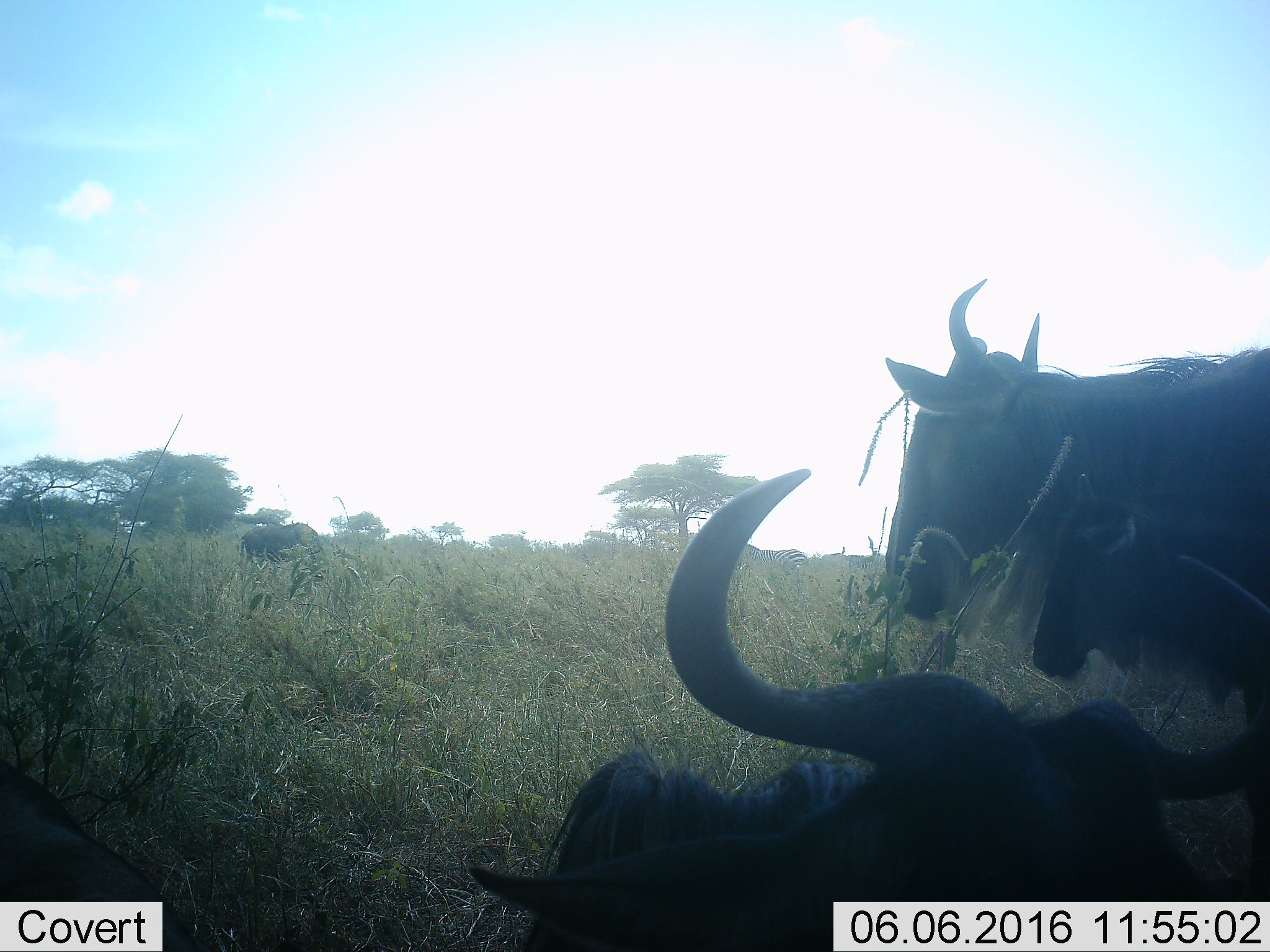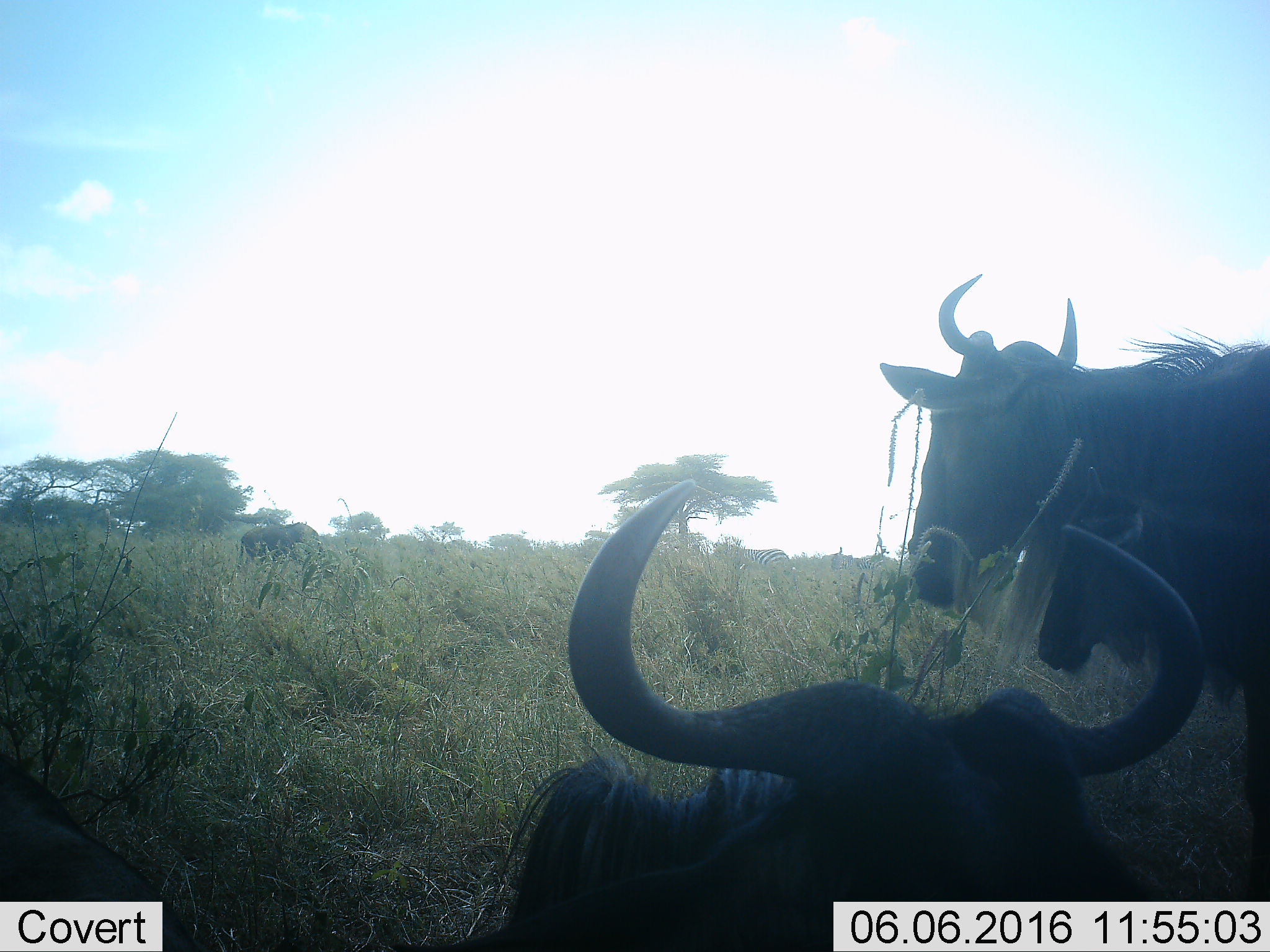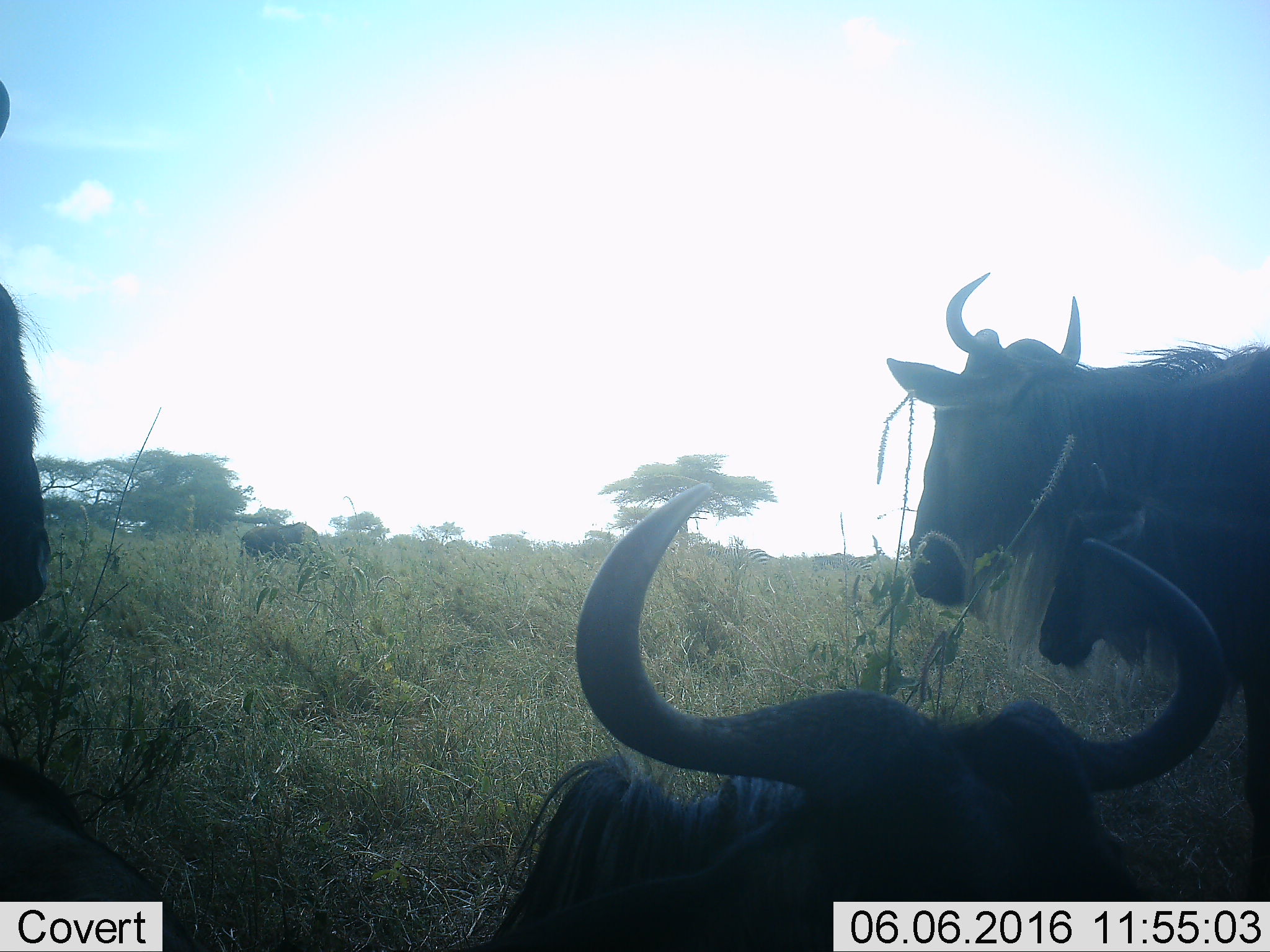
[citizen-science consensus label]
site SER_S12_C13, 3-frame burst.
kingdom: Animalia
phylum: Chordata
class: Mammalia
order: Artiodactyla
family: Bovidae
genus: Connochaetes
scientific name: Connochaetes taurinus taurinus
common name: blue wildebeest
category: wildebeestblue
Wildebeestblue (blue wildebeest) (Connochaetes taurinus taurinus), count 4. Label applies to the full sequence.